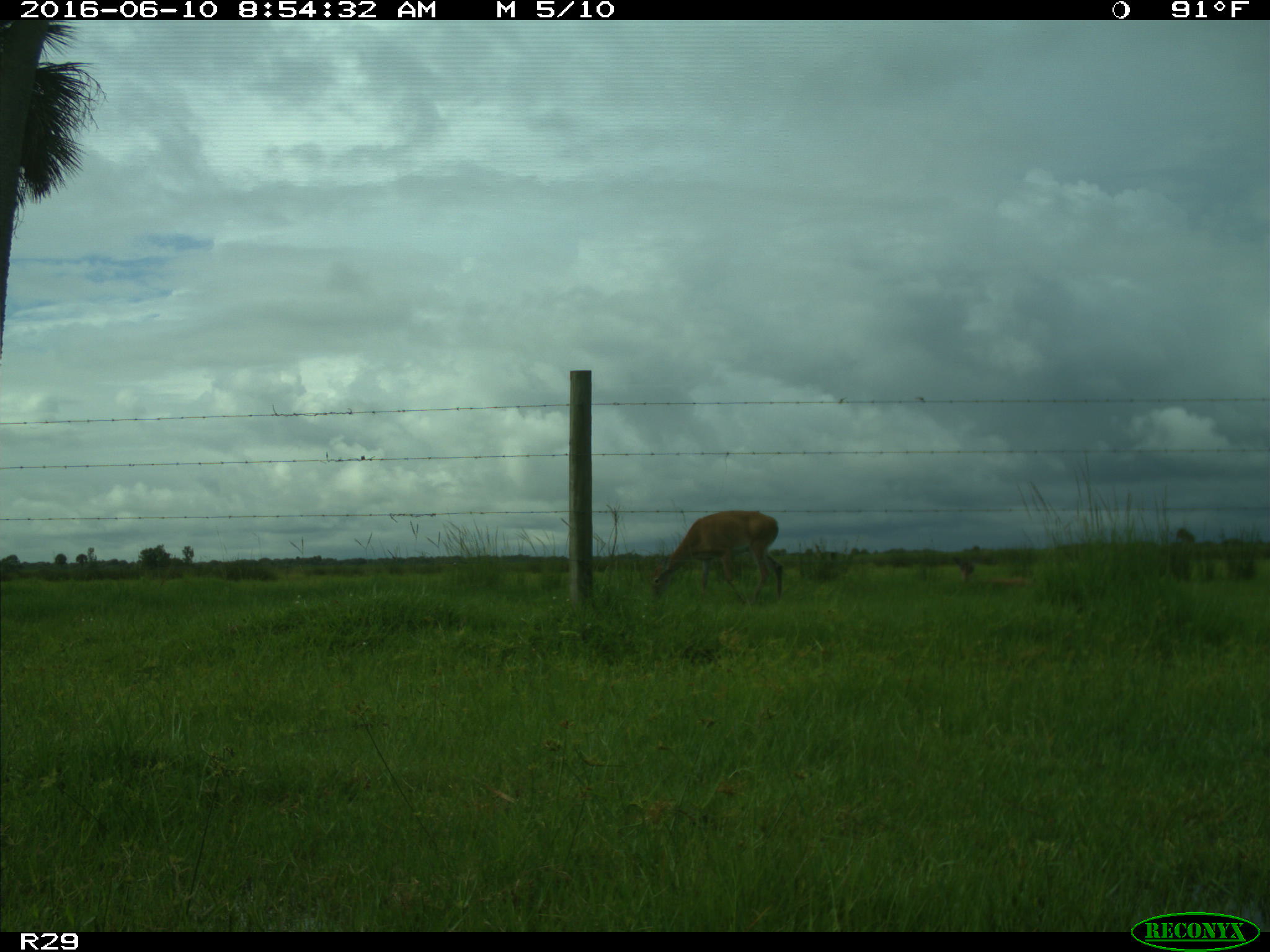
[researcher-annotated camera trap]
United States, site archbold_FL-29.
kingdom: Animalia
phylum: Chordata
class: Mammalia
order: Artiodactyla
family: Cervidae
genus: Odocoileus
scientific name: Odocoileus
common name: deer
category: unidentified deer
Unidentified deer (deer) (Odocoileus).